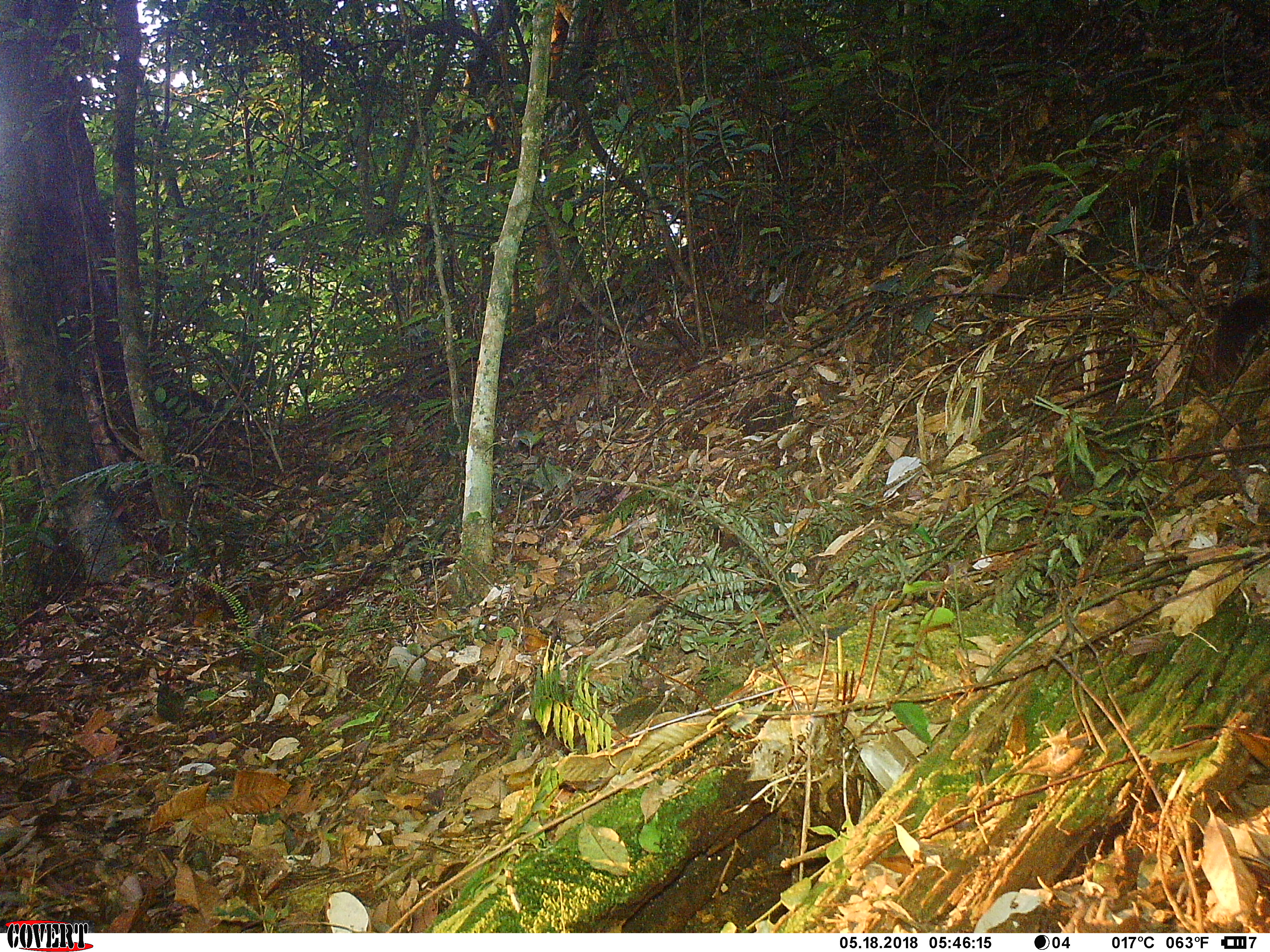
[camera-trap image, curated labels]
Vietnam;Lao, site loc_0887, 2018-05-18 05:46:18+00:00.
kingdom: Animalia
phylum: Chordata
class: Mammalia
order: Rodentia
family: Sciuridae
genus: Sciurus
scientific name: Sciurus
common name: squirrel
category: unidentified squirrel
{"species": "unidentified squirrel (squirrel) (Sciurus)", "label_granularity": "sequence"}